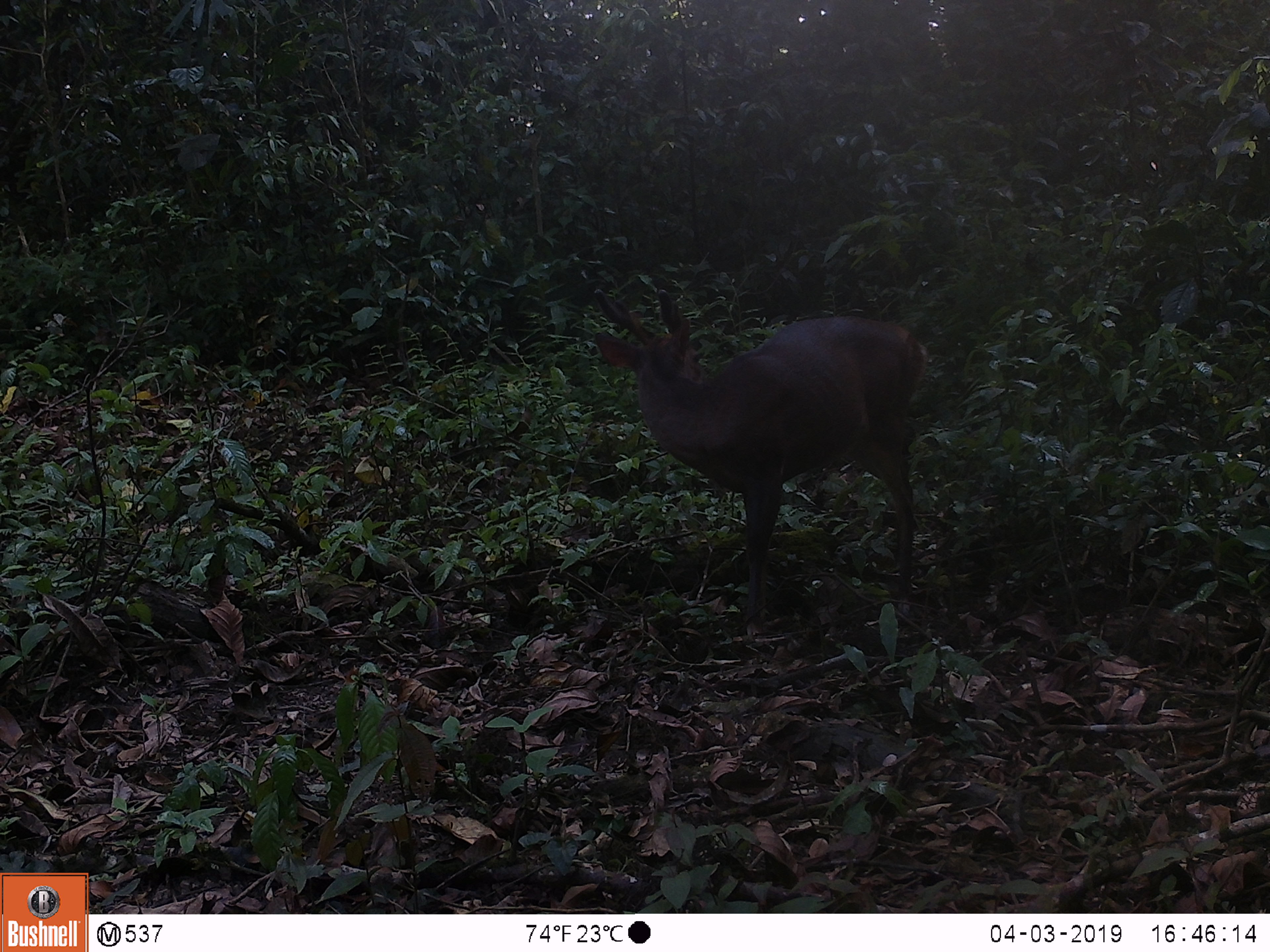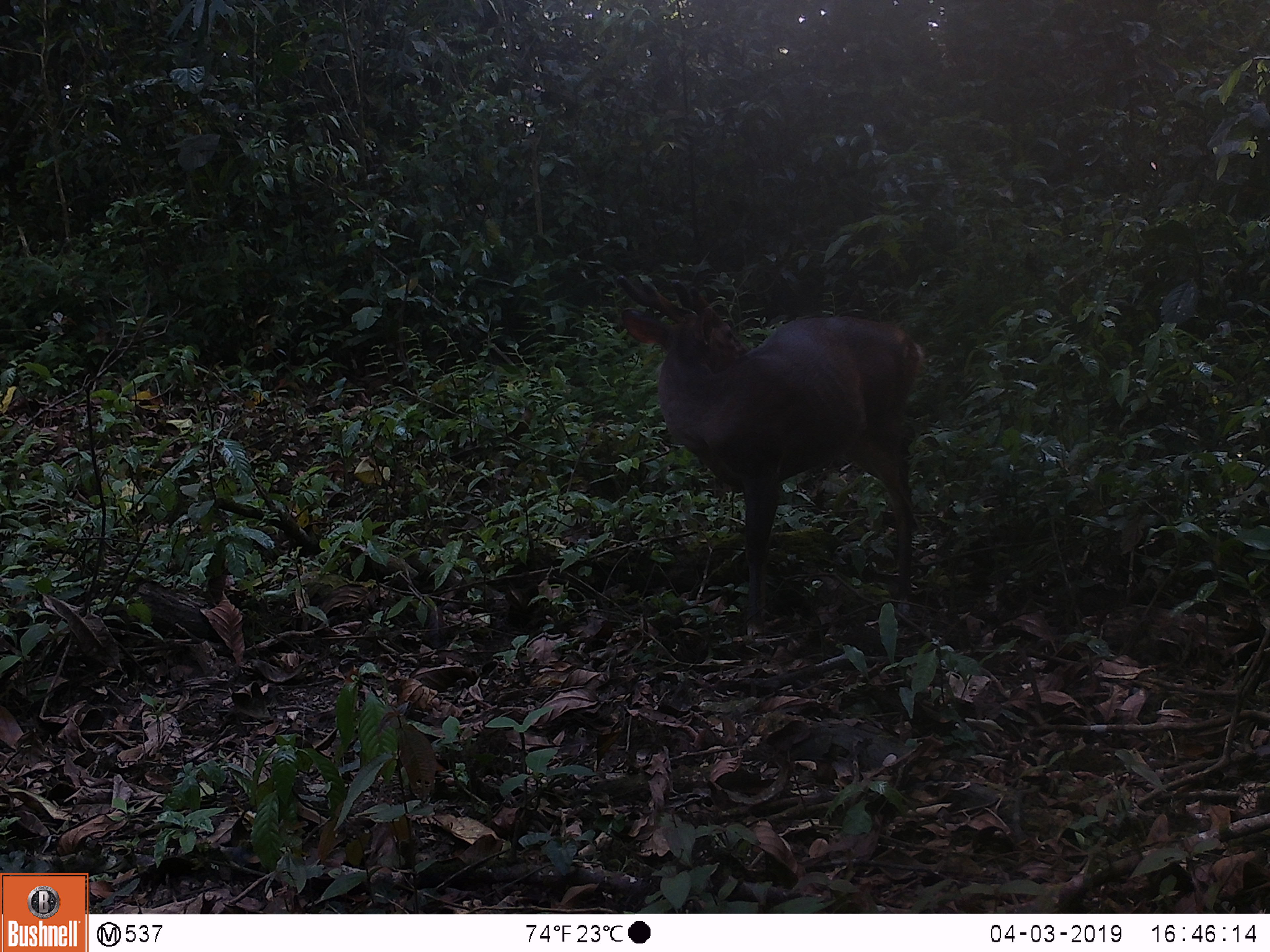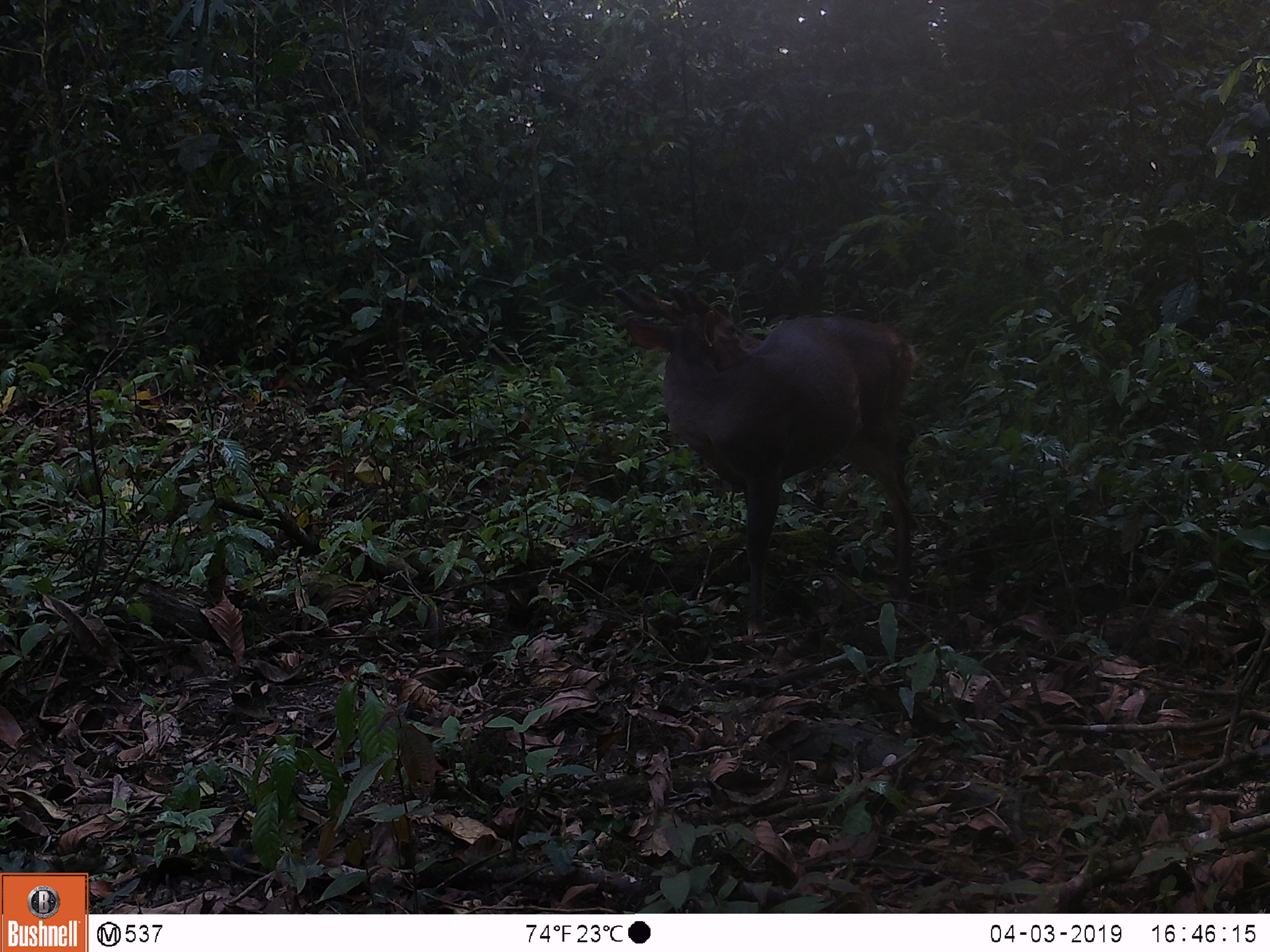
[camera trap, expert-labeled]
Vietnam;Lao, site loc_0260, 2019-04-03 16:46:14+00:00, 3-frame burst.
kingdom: Animalia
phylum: Chordata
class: Mammalia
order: Artiodactyla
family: Cervidae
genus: Muntiacus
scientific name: Muntiacus vuquangensis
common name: large-antlered muntjac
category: large antlered muntjac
Large antlered muntjac (large-antlered muntjac) (Muntiacus vuquangensis). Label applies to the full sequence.